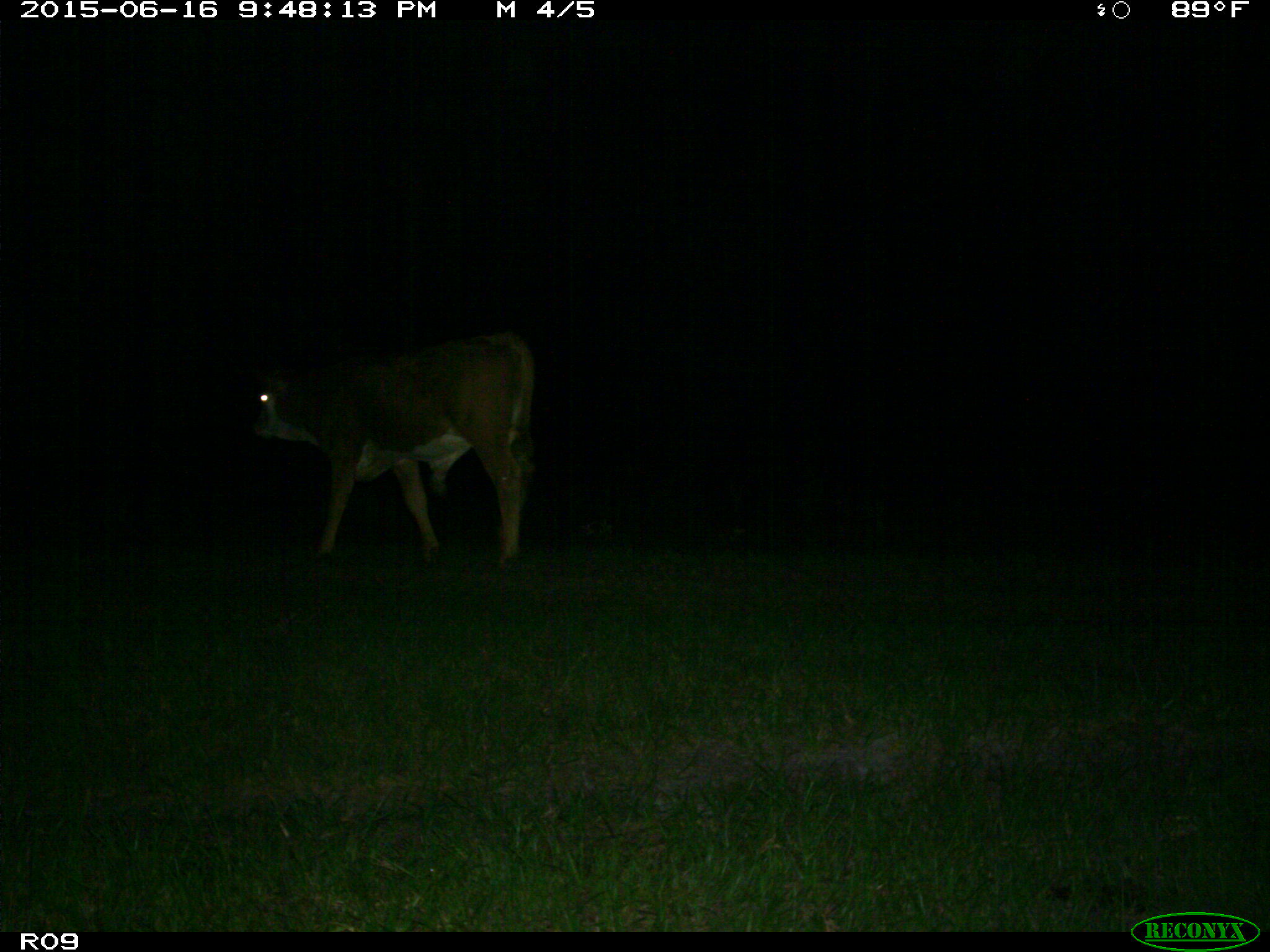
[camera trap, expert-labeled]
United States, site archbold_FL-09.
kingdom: Animalia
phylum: Chordata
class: Mammalia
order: Artiodactyla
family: Bovidae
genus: Bos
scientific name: Bos taurus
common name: domestic cow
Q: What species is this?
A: Bos taurus (domestic cow).